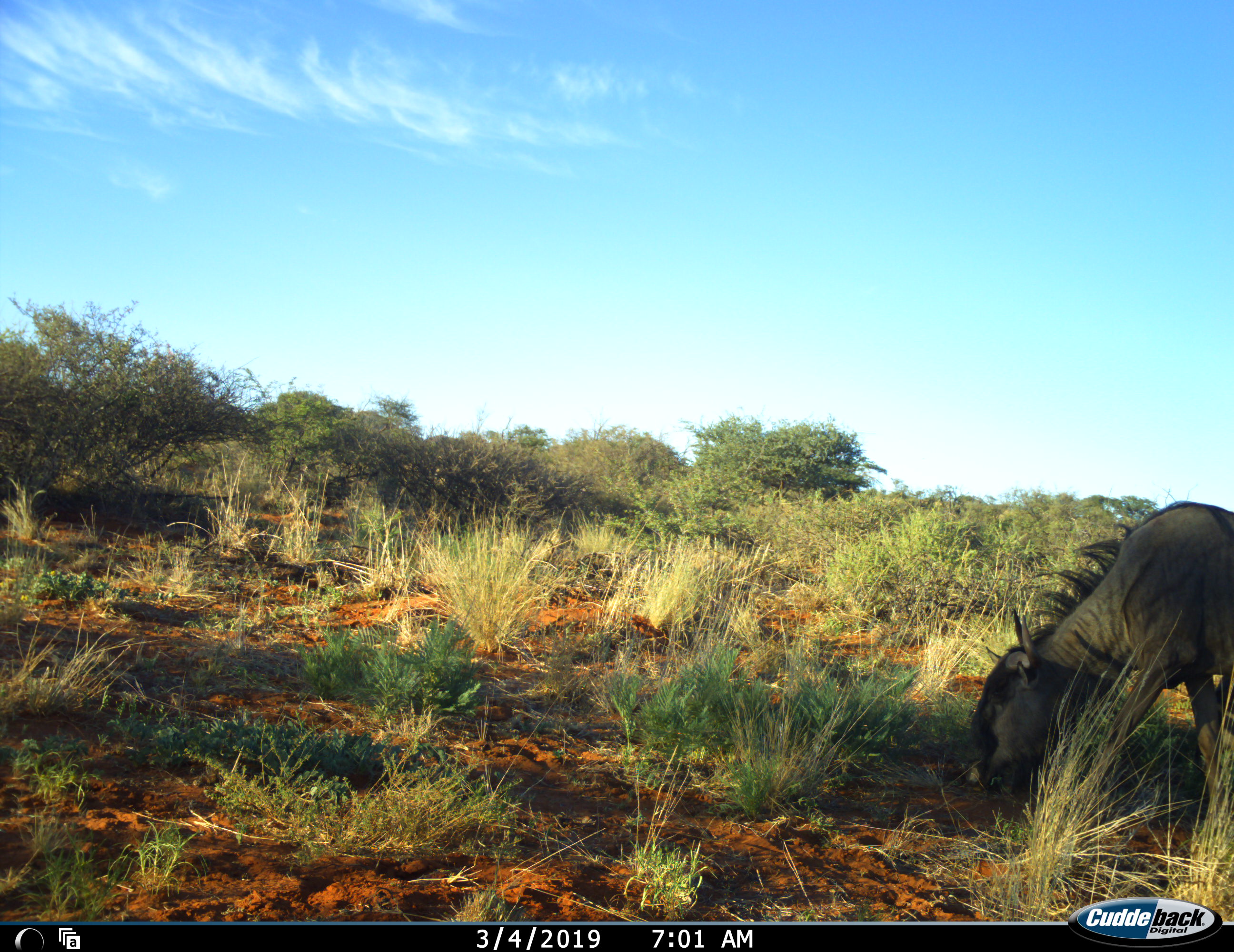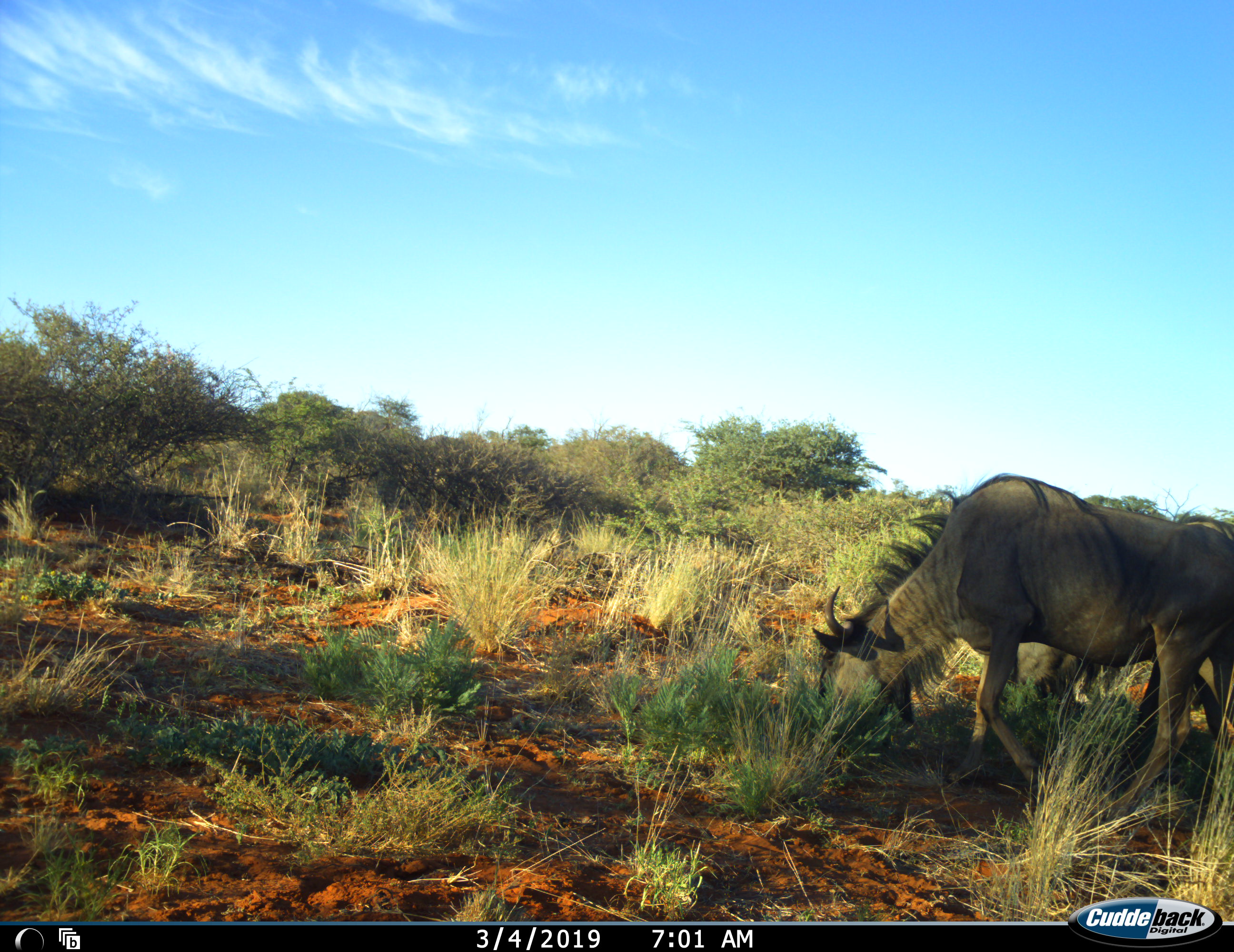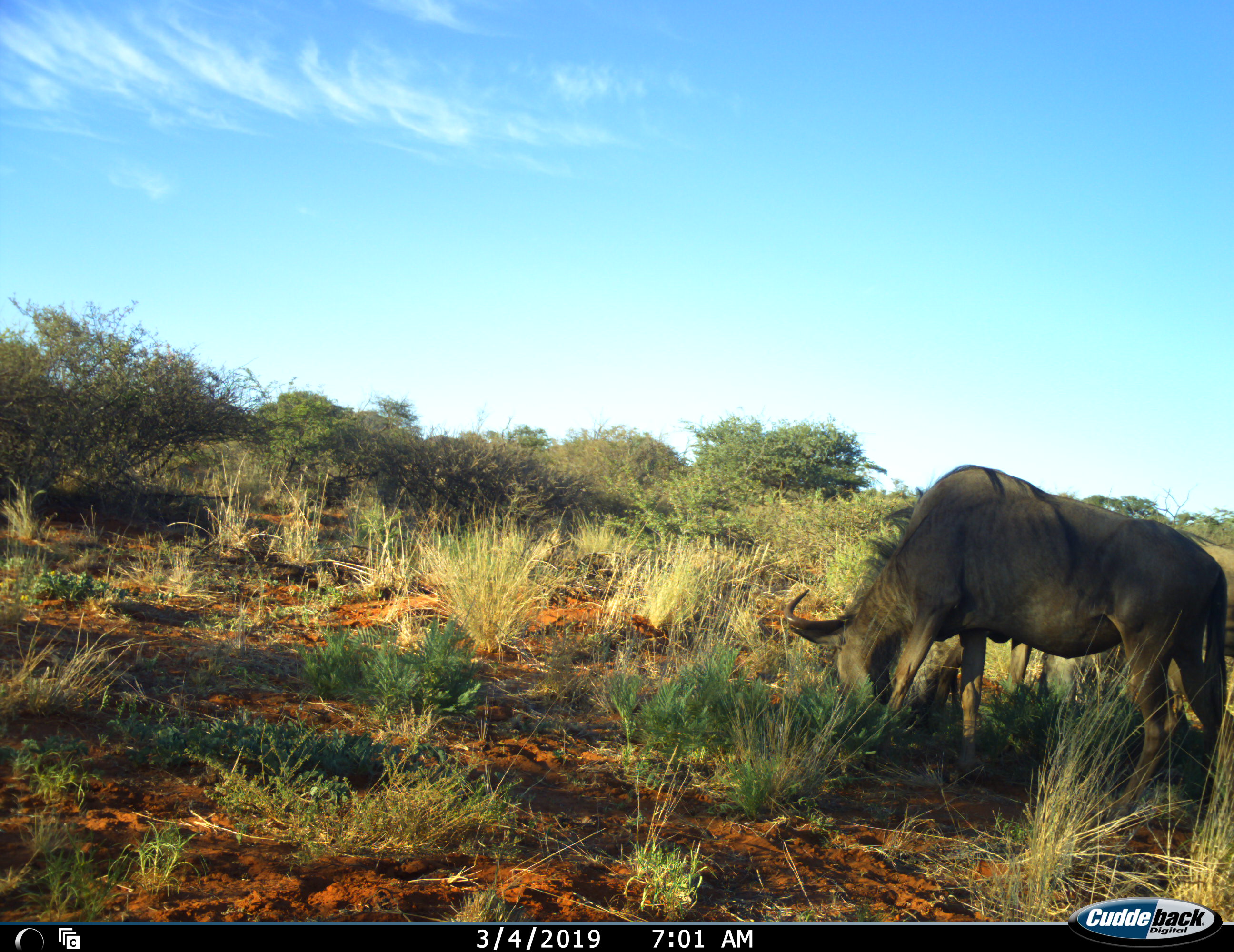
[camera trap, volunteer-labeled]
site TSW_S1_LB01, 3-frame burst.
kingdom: Animalia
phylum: Chordata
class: Mammalia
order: Artiodactyla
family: Bovidae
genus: Connochaetes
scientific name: Connochaetes taurinus taurinus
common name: blue wildebeest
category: wildebeestblue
Wildebeestblue (blue wildebeest) (Connochaetes taurinus taurinus), count 2. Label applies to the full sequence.